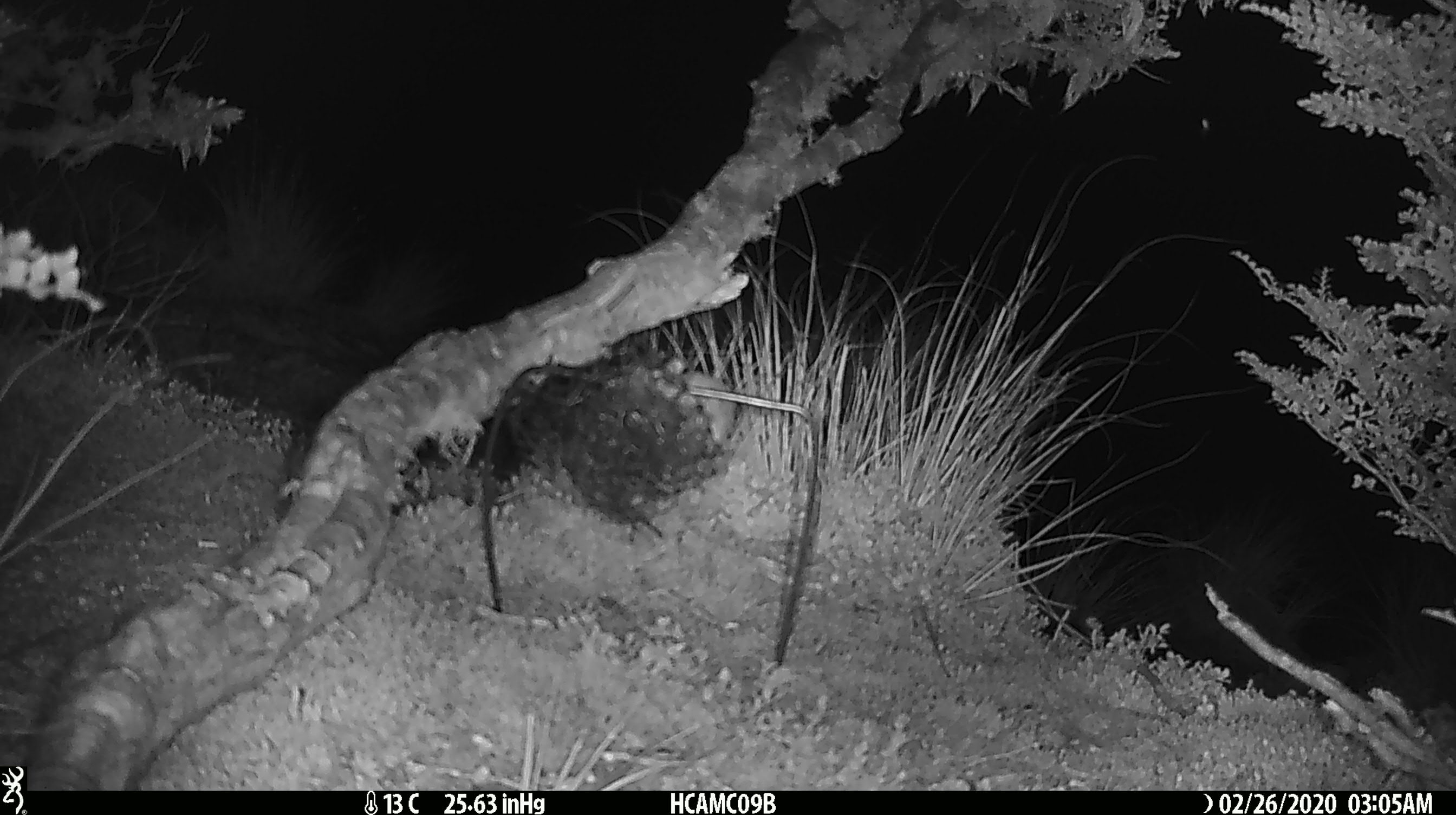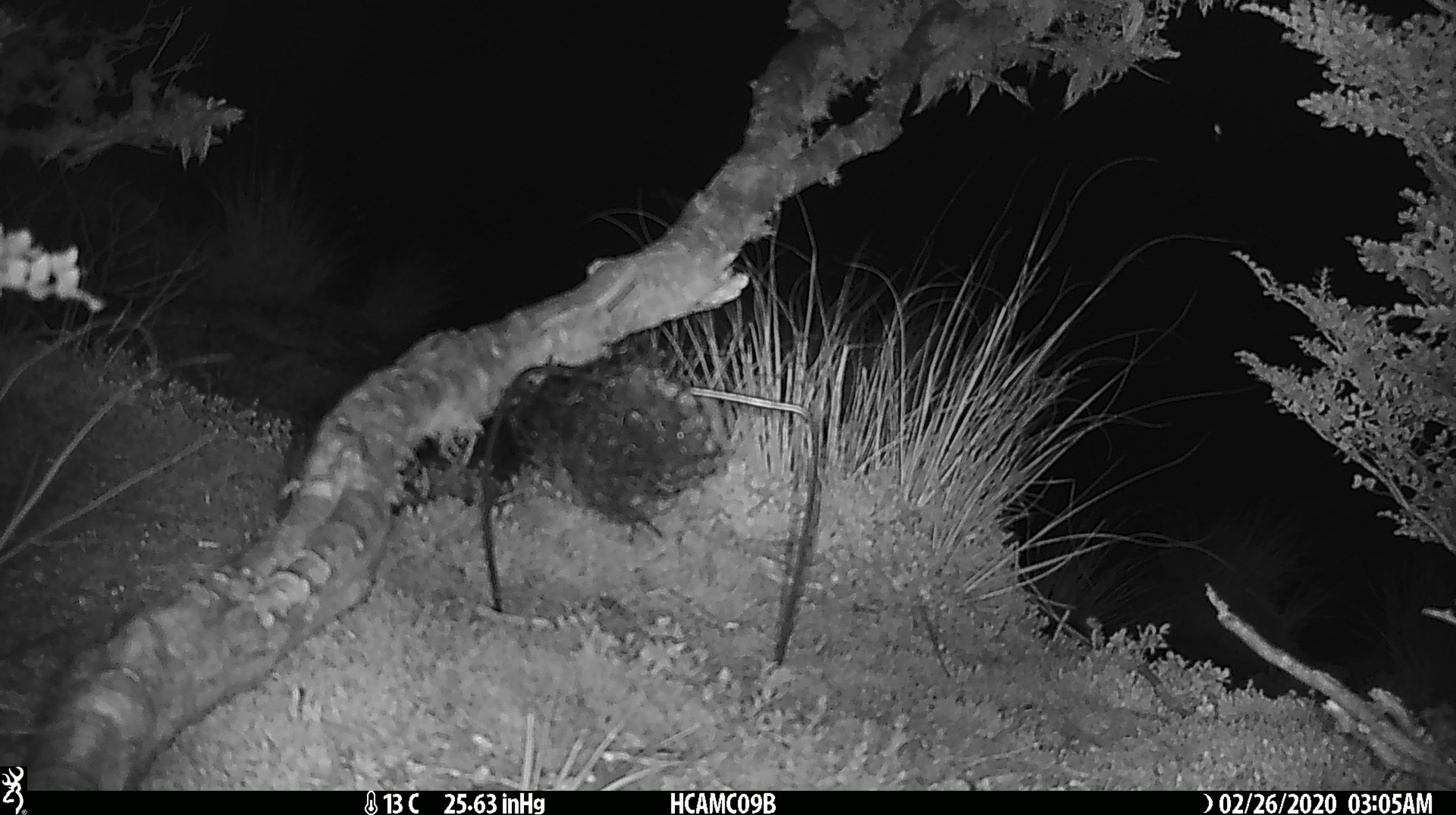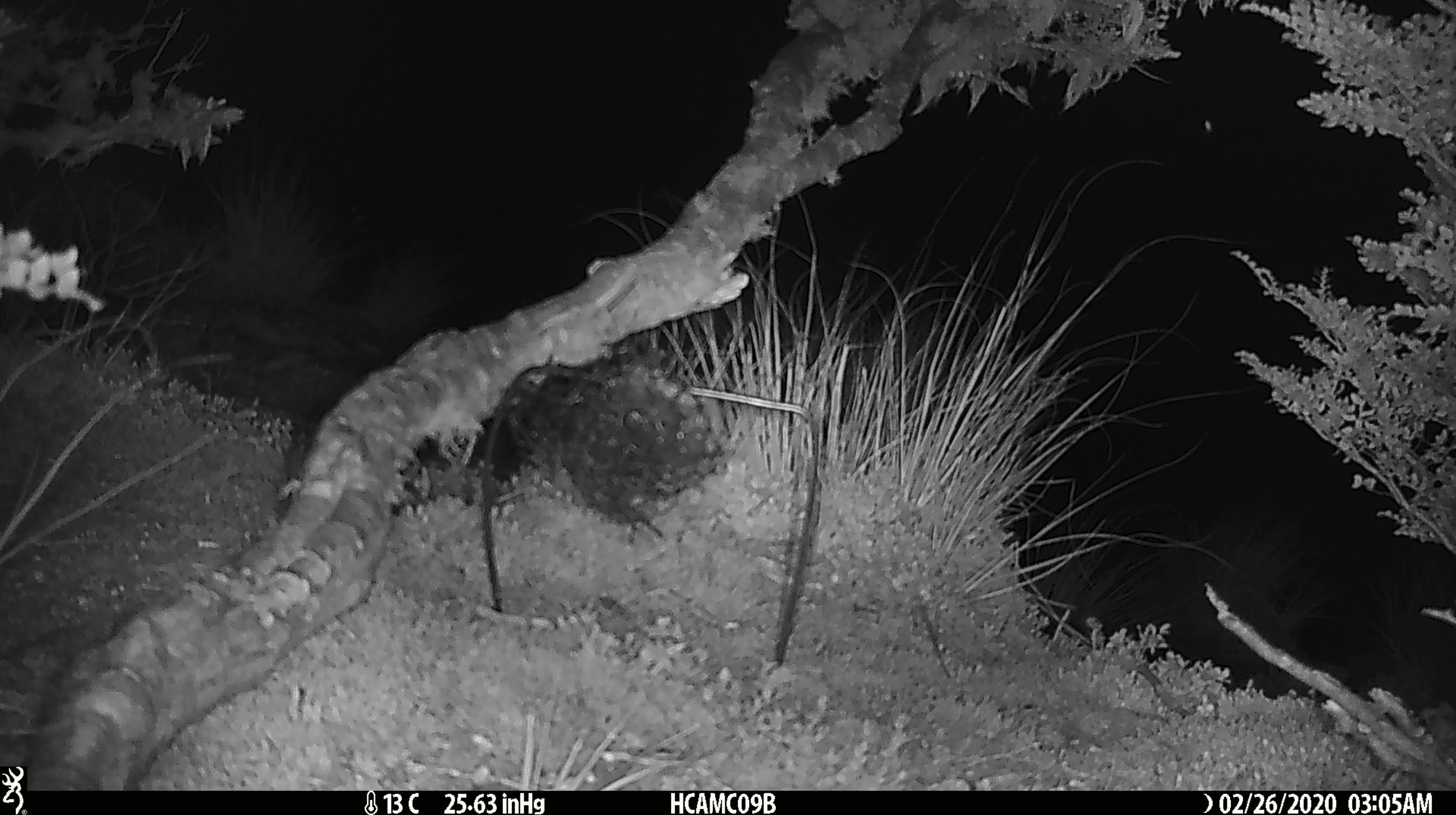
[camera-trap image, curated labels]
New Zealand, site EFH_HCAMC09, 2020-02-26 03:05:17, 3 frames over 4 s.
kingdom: Animalia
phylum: Chordata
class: Mammalia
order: Rodentia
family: Muridae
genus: Mus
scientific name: Mus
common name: mouse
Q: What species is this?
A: Mouse (Mus).